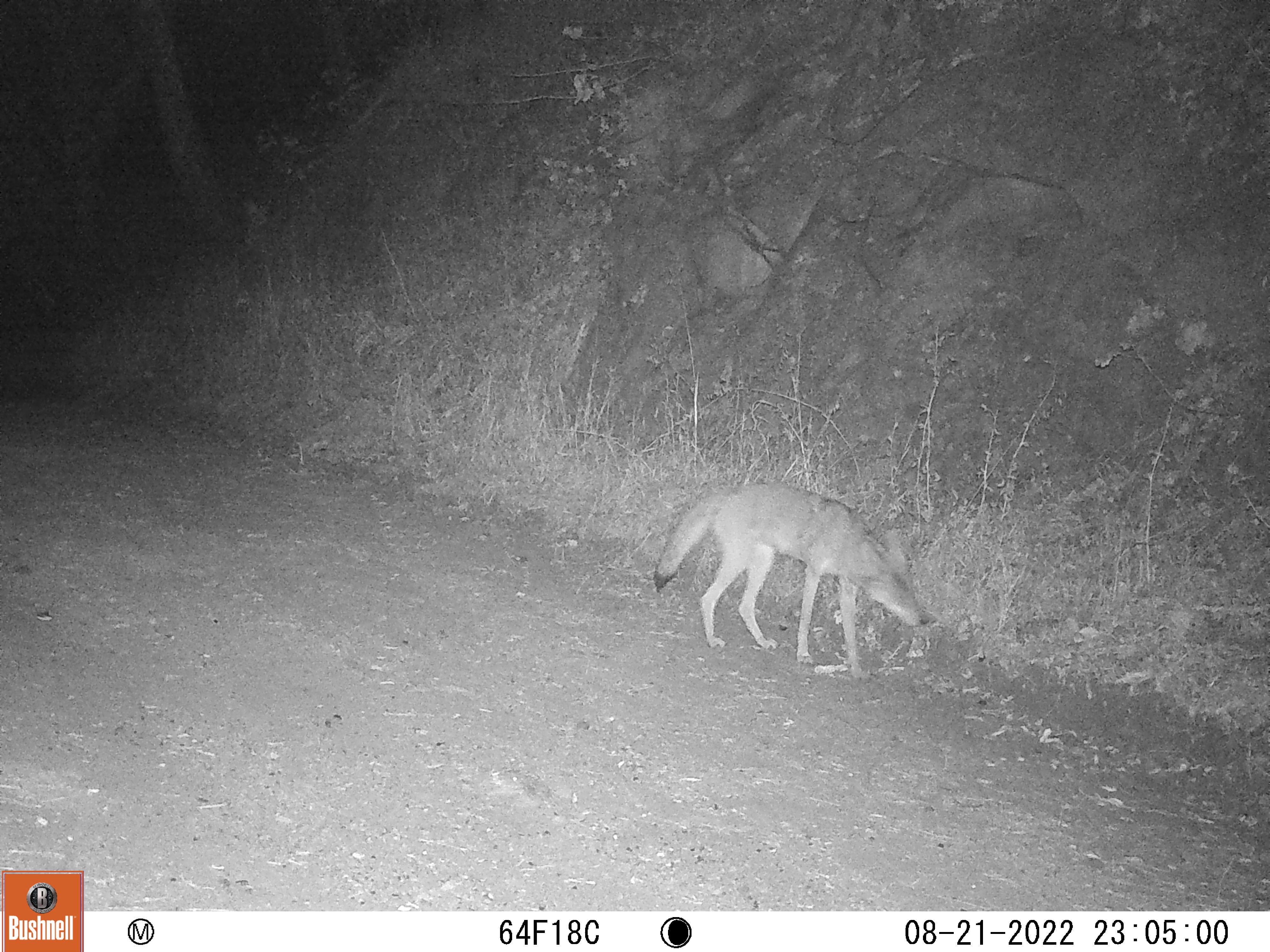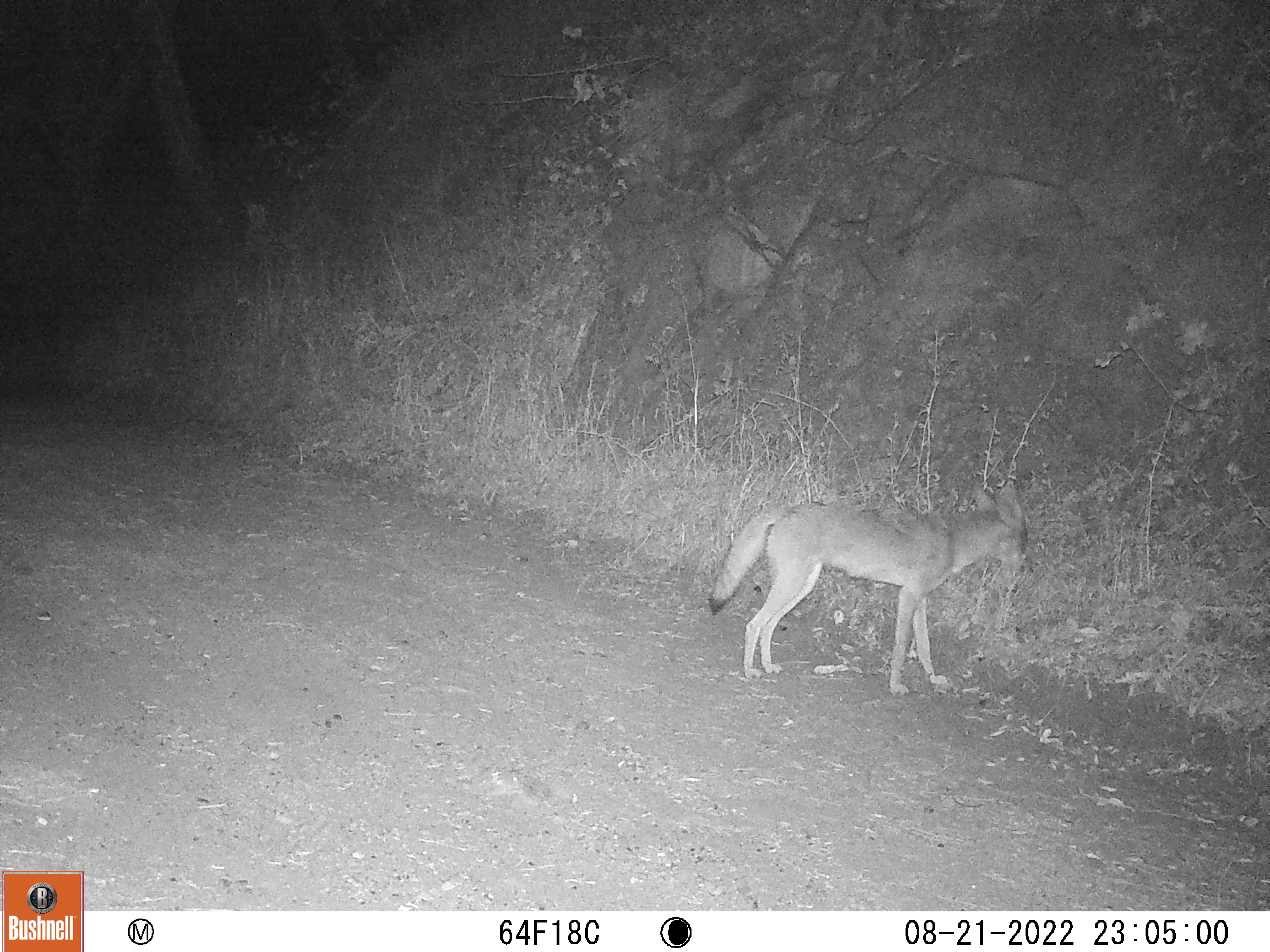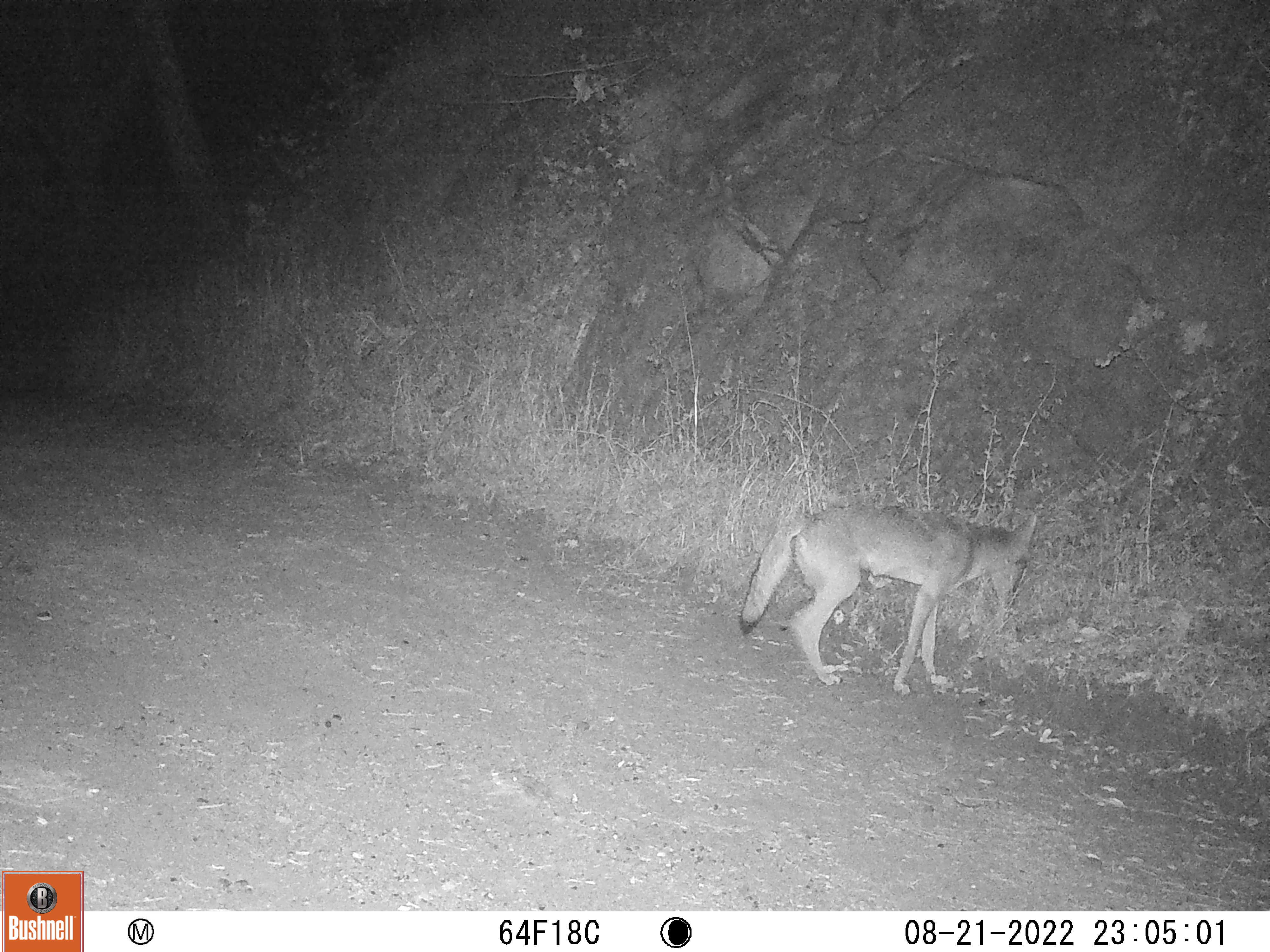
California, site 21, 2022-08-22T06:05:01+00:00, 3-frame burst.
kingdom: Animalia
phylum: Chordata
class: Mammalia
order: Carnivora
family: Canidae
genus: Canis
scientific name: Canis latrans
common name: coyote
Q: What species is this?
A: Coyote (Canis latrans).